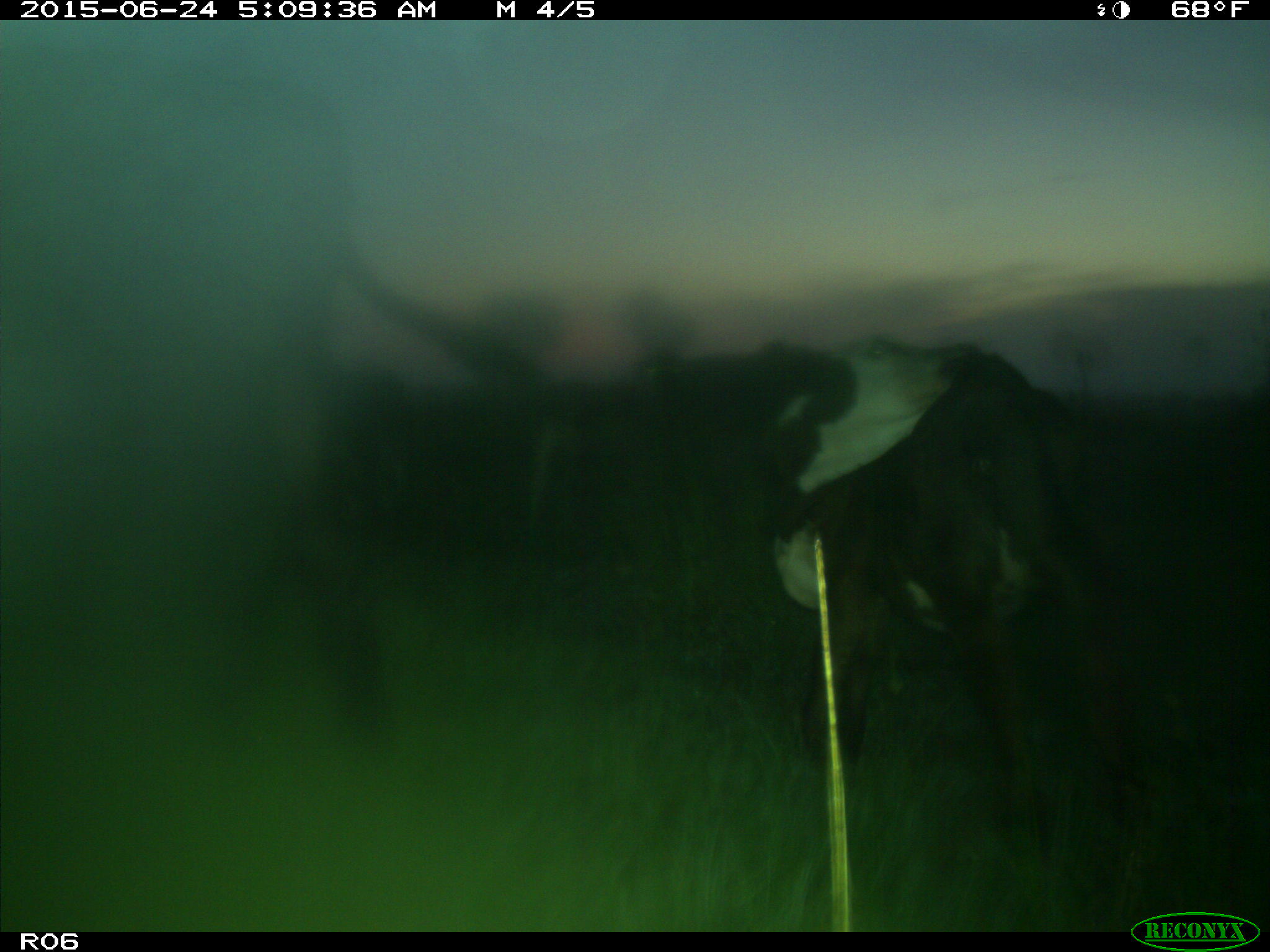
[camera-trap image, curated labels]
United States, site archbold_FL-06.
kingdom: Animalia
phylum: Chordata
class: Mammalia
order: Artiodactyla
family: Bovidae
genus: Bos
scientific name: Bos taurus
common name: domestic cow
Bos taurus (domestic cow).